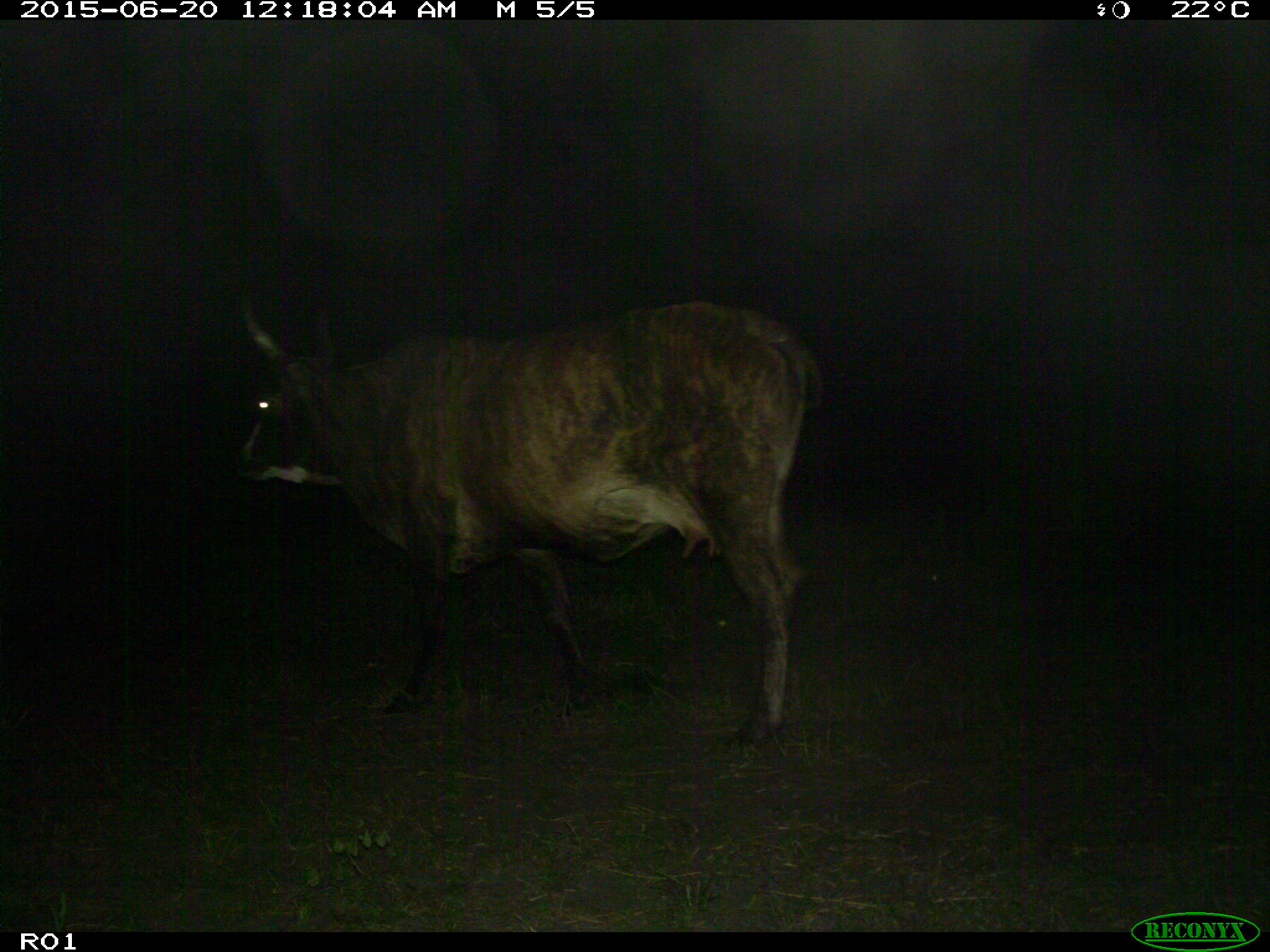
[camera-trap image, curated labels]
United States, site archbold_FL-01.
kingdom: Animalia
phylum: Chordata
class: Mammalia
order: Artiodactyla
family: Bovidae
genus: Bos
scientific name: Bos taurus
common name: domestic cow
Bos taurus (domestic cow).